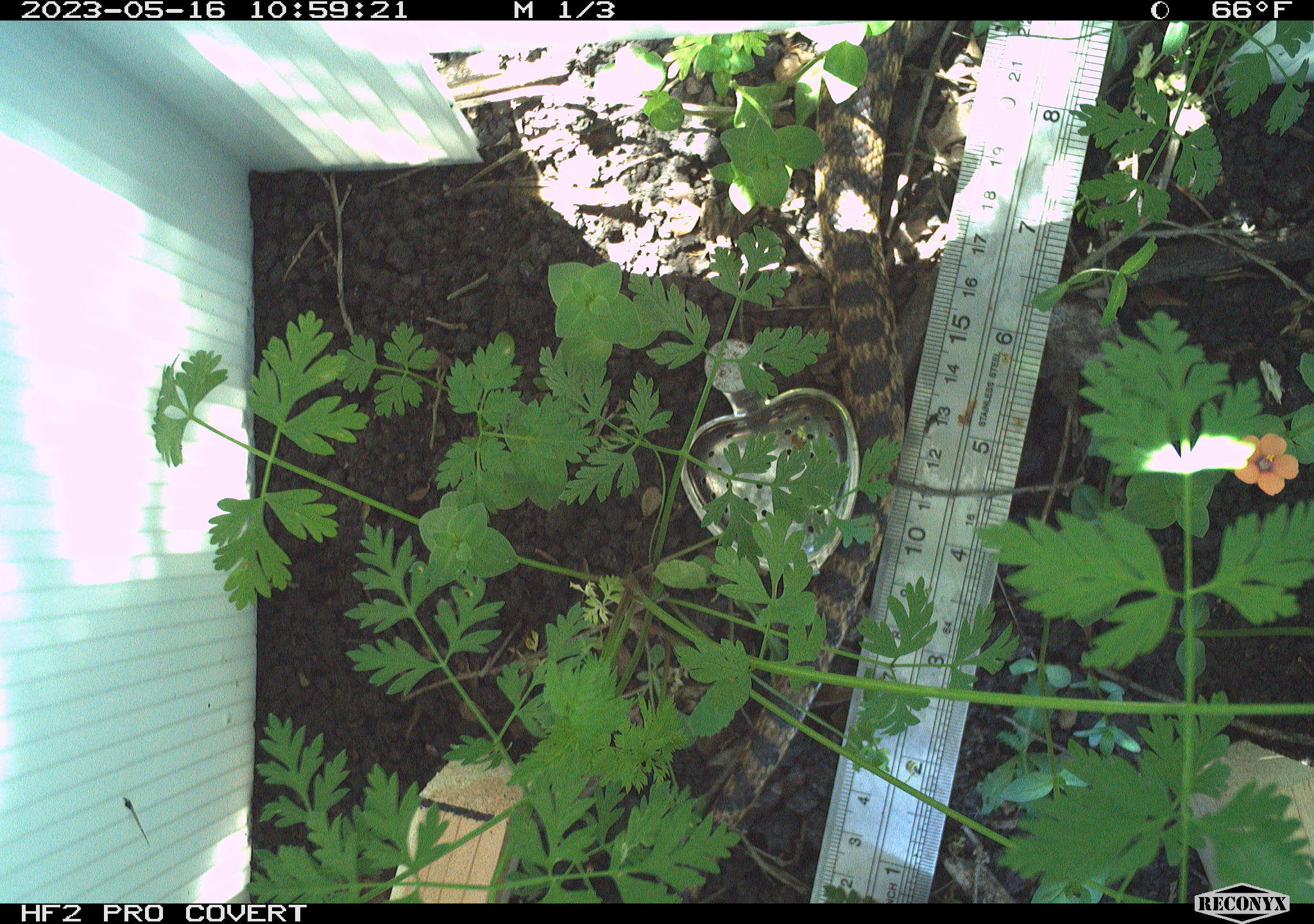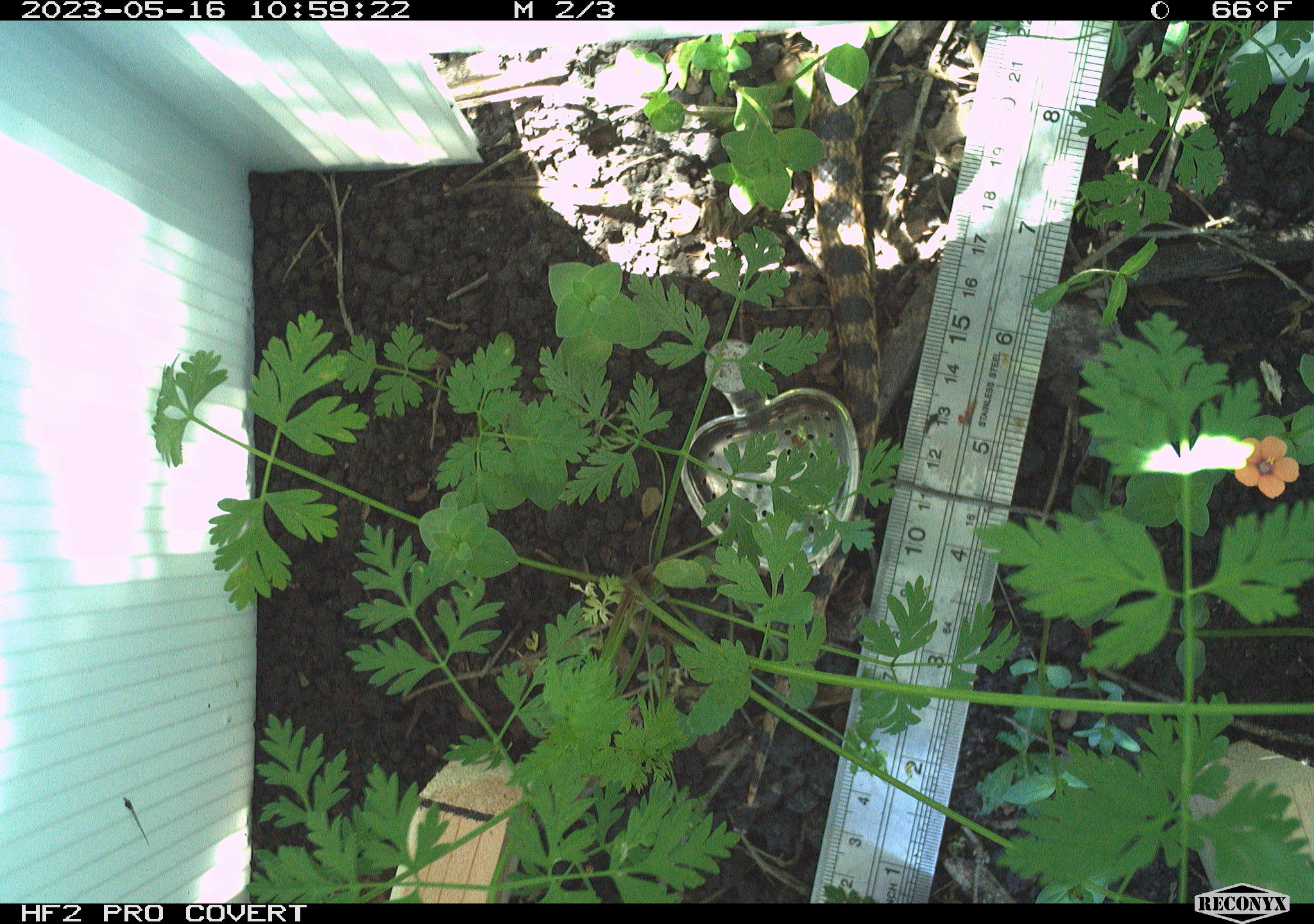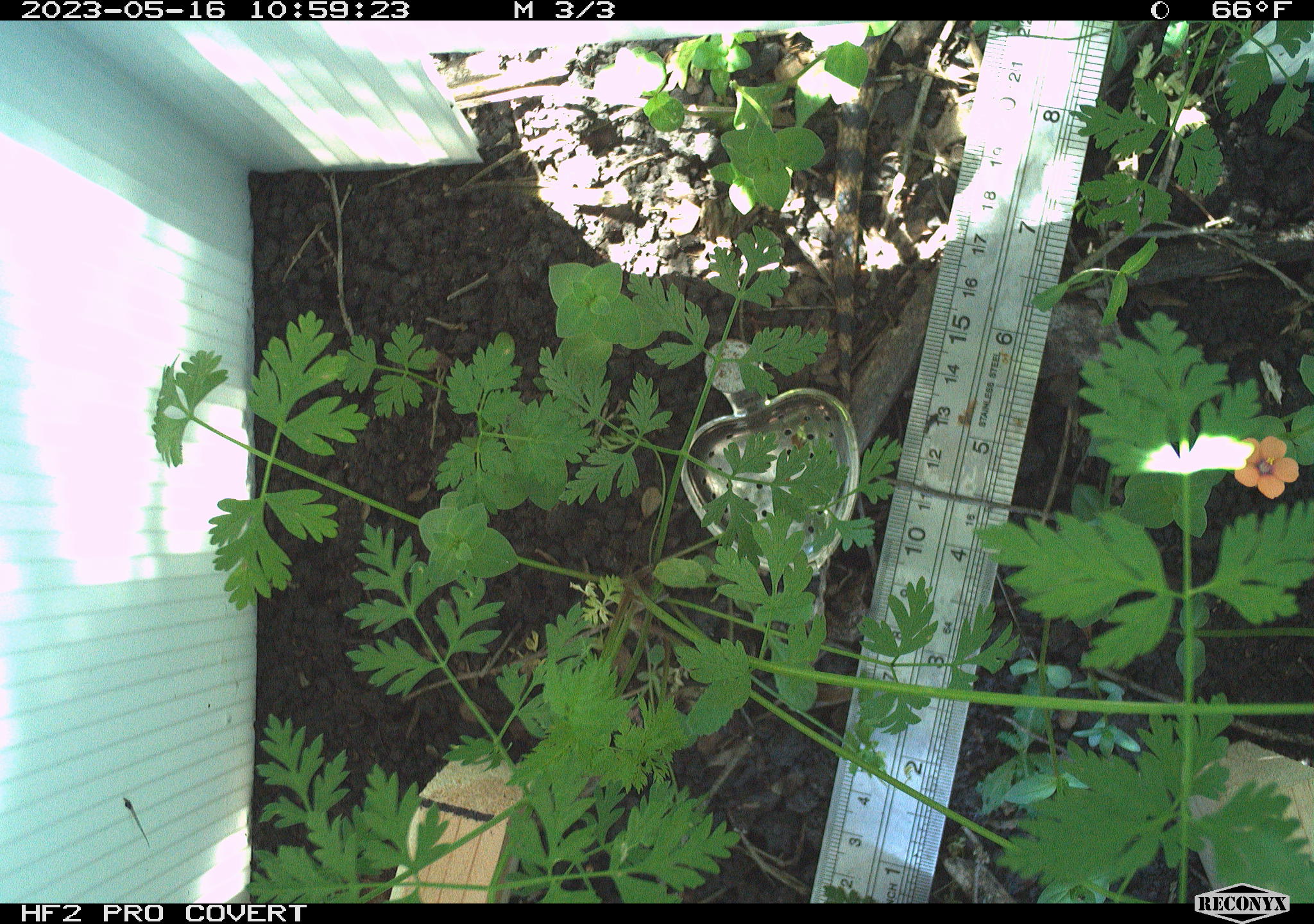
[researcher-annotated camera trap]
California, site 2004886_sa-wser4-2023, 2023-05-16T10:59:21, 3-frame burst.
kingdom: Animalia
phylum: Chordata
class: Reptilia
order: Squamata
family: Colubridae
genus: Pituophis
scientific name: Pituophis catenifer catenifer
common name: pacific gophersnake